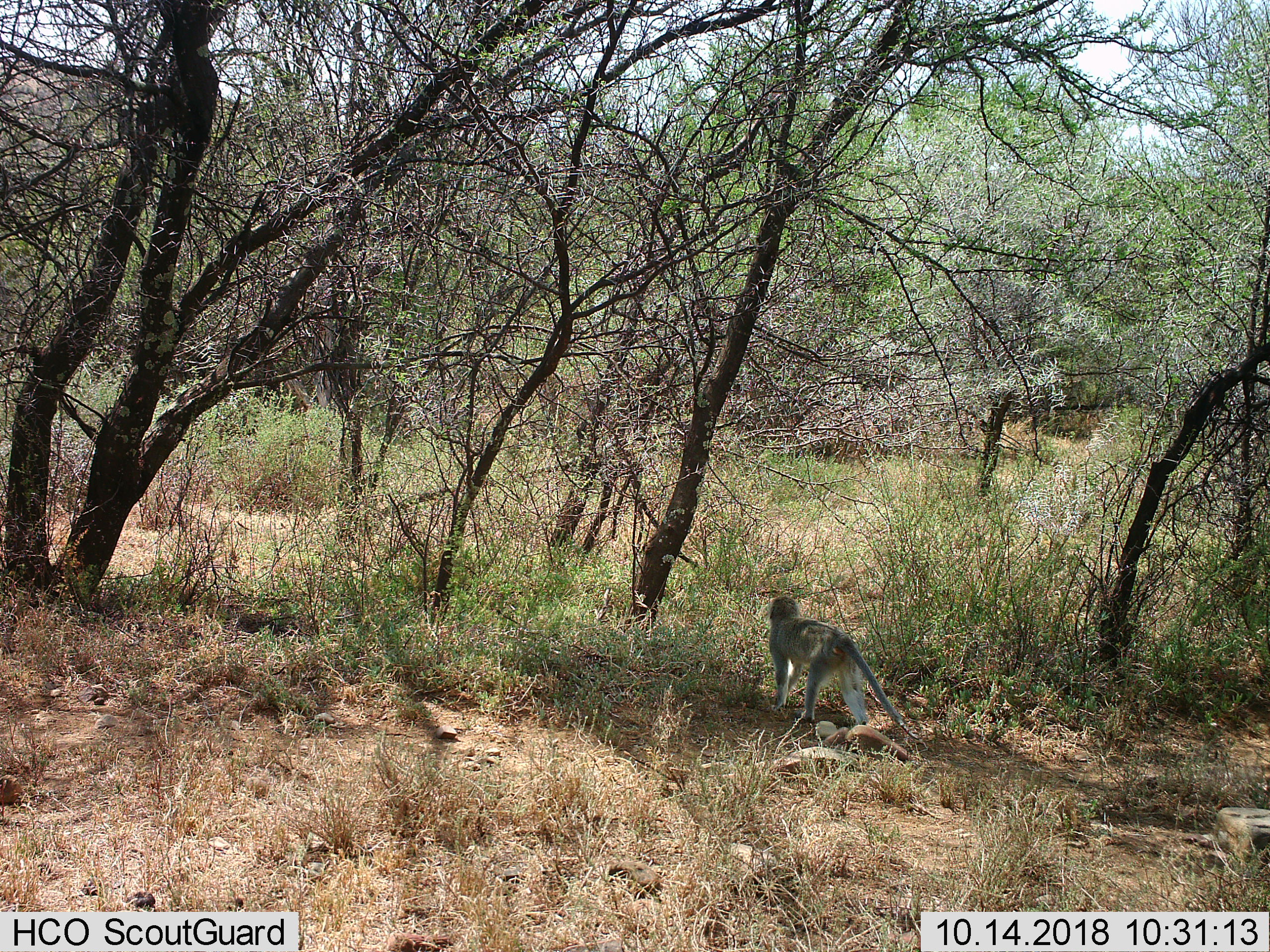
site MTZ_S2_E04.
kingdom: Animalia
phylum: Chordata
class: Mammalia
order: Primates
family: Cercopithecidae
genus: Chlorocebus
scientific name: Chlorocebus pygerythrus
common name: vervet monkey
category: monkeyvervet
Monkeyvervet (vervet monkey) (Chlorocebus pygerythrus), count 1. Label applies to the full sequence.